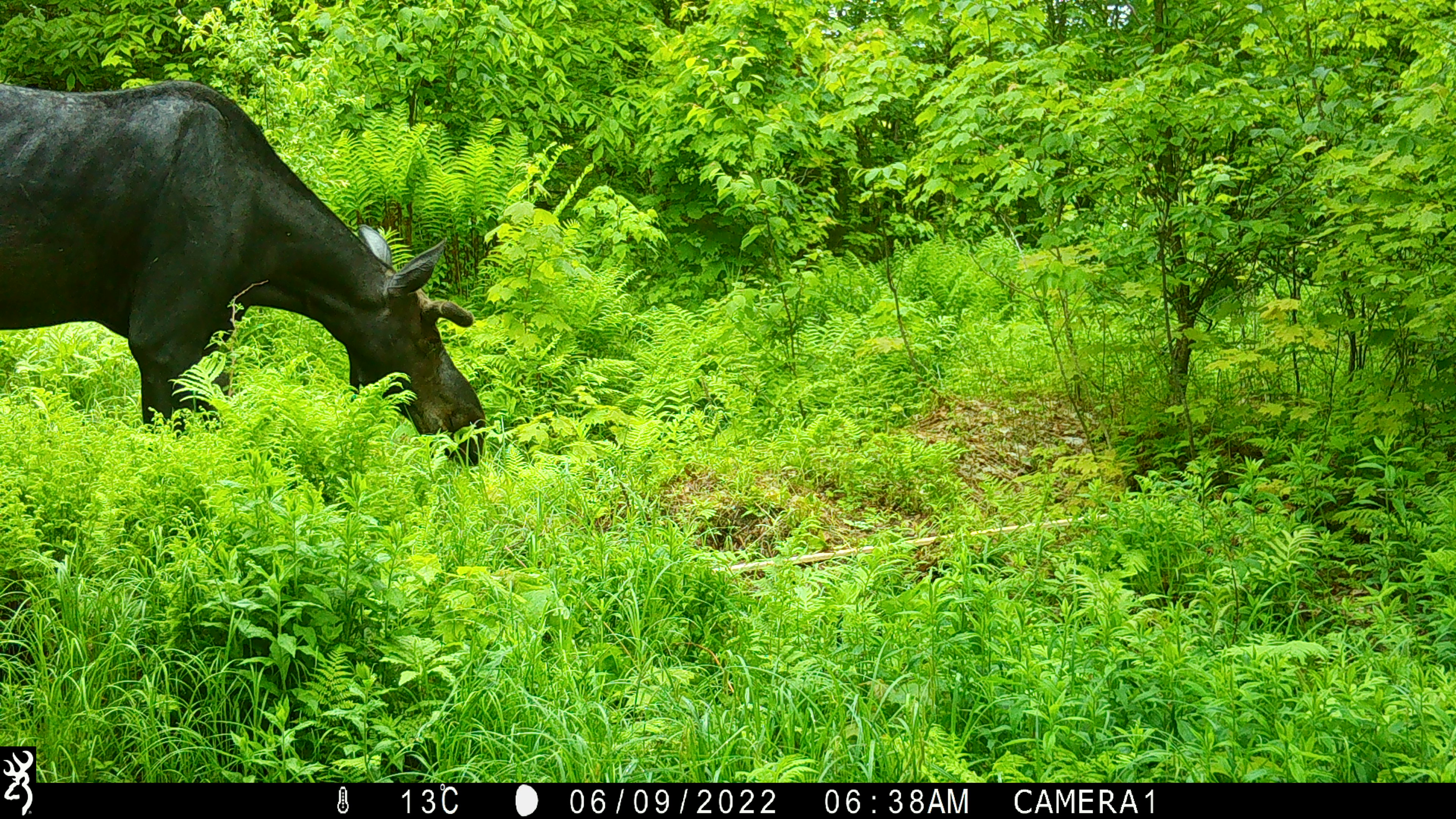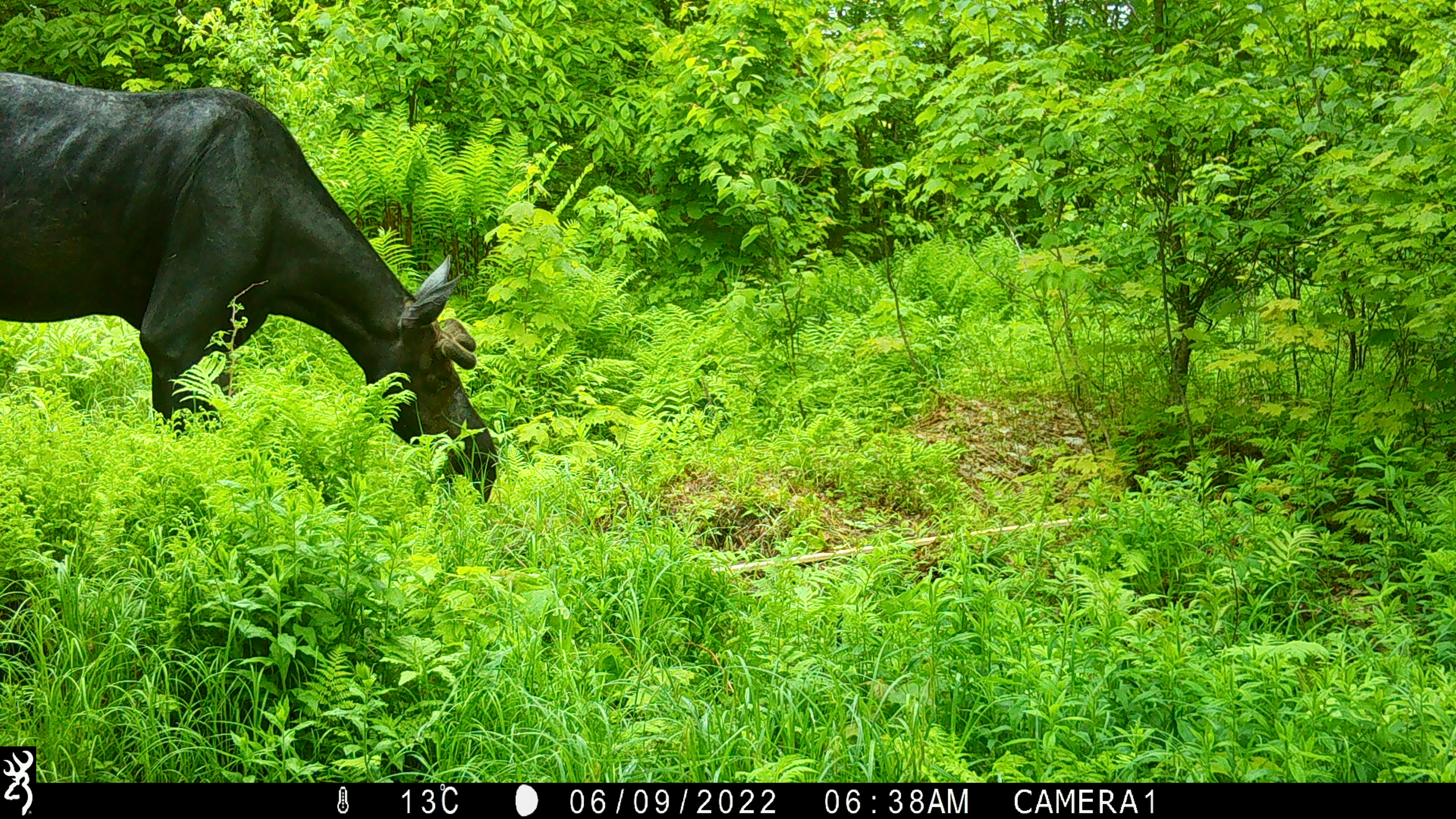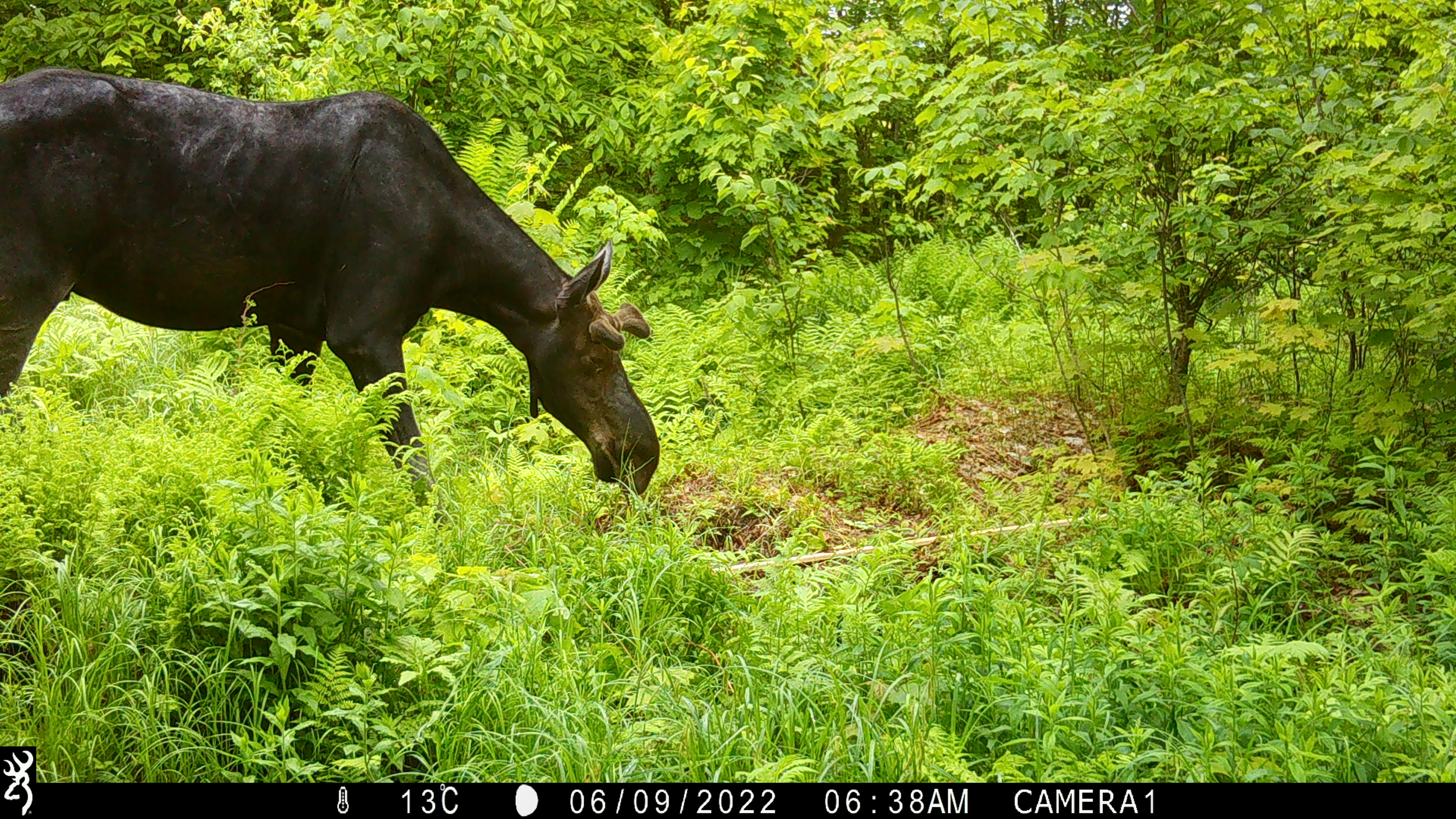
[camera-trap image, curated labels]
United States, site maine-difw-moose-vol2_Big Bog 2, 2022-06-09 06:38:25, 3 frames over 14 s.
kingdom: Animalia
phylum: Chordata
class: Mammalia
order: Artiodactyla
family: Cervidae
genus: Alces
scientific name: Alces alces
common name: moose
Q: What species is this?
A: Moose (Alces alces).